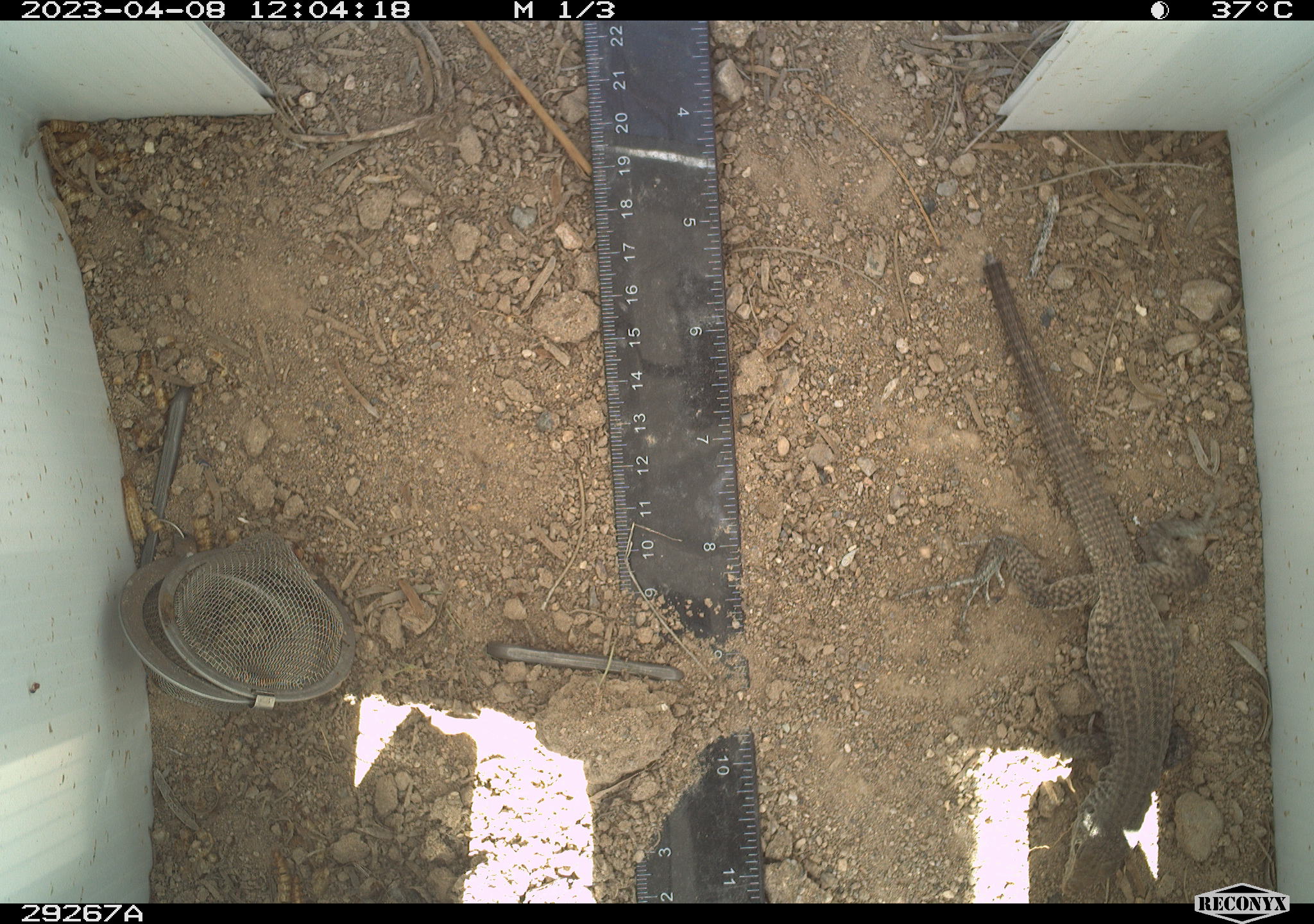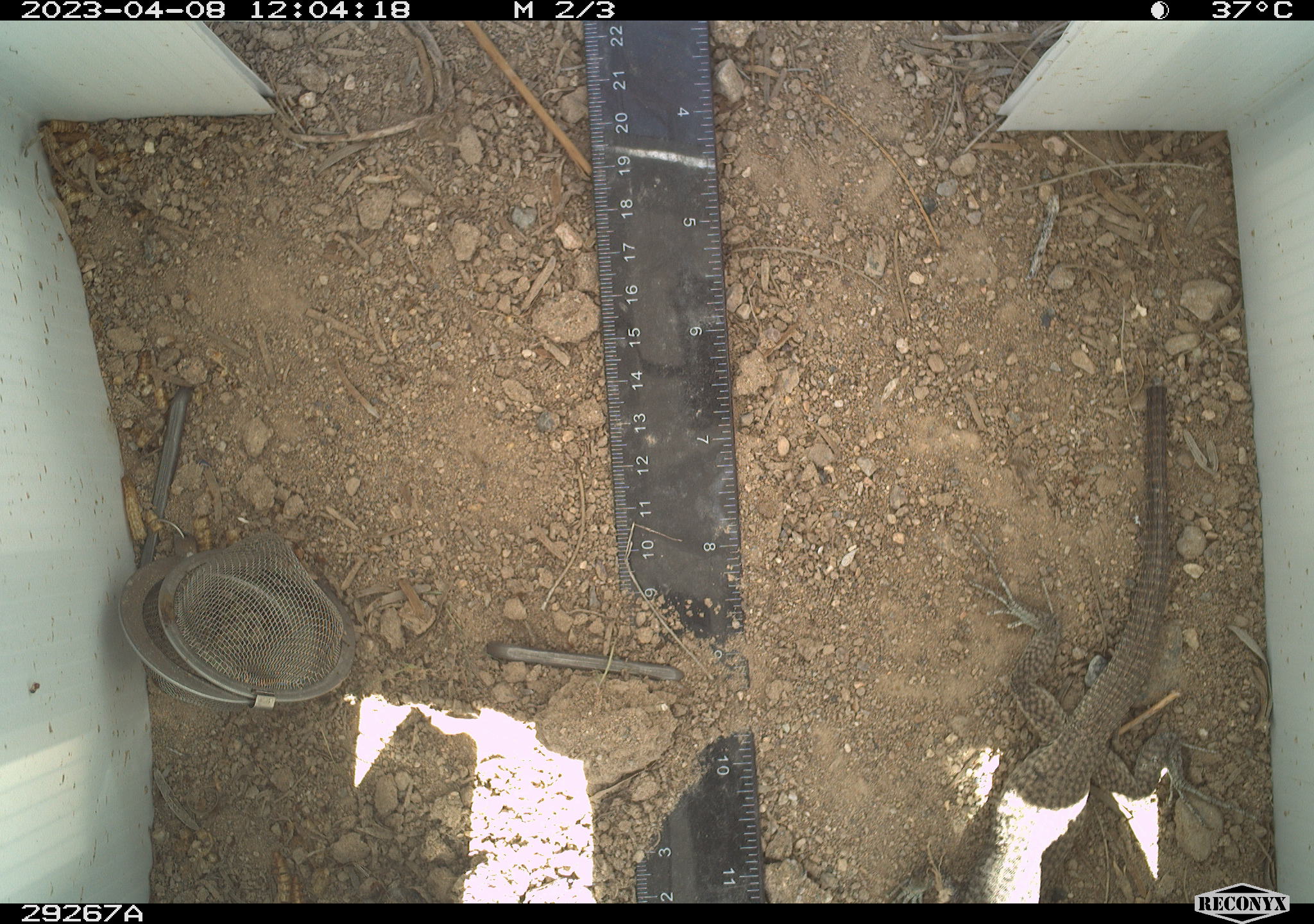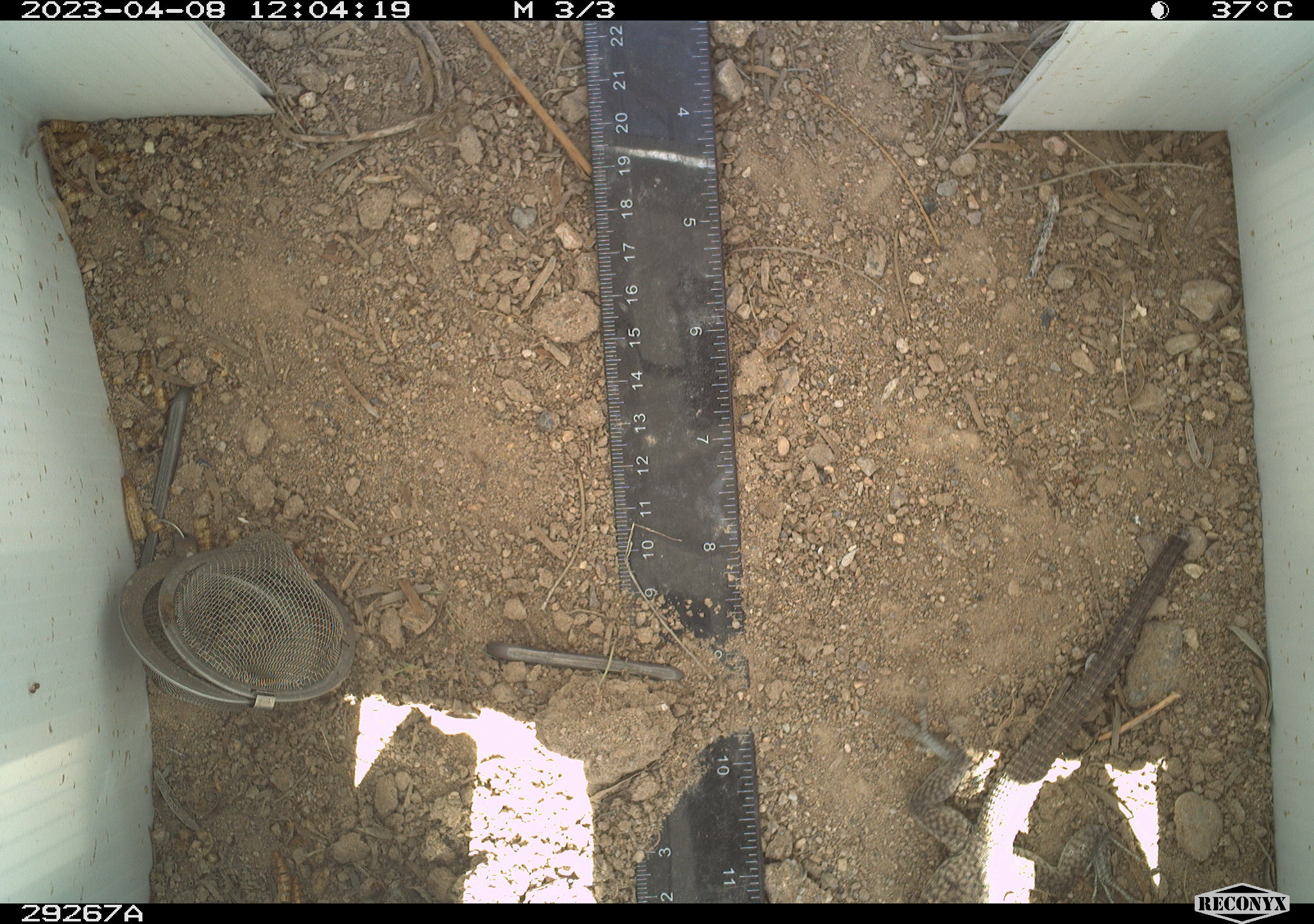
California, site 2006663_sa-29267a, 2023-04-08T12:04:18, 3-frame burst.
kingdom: Animalia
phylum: Chordata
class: Reptilia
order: Squamata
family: Teiidae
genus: Aspidoscelis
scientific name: Aspidoscelis tigris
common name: western whiptail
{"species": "western whiptail (Aspidoscelis tigris)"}